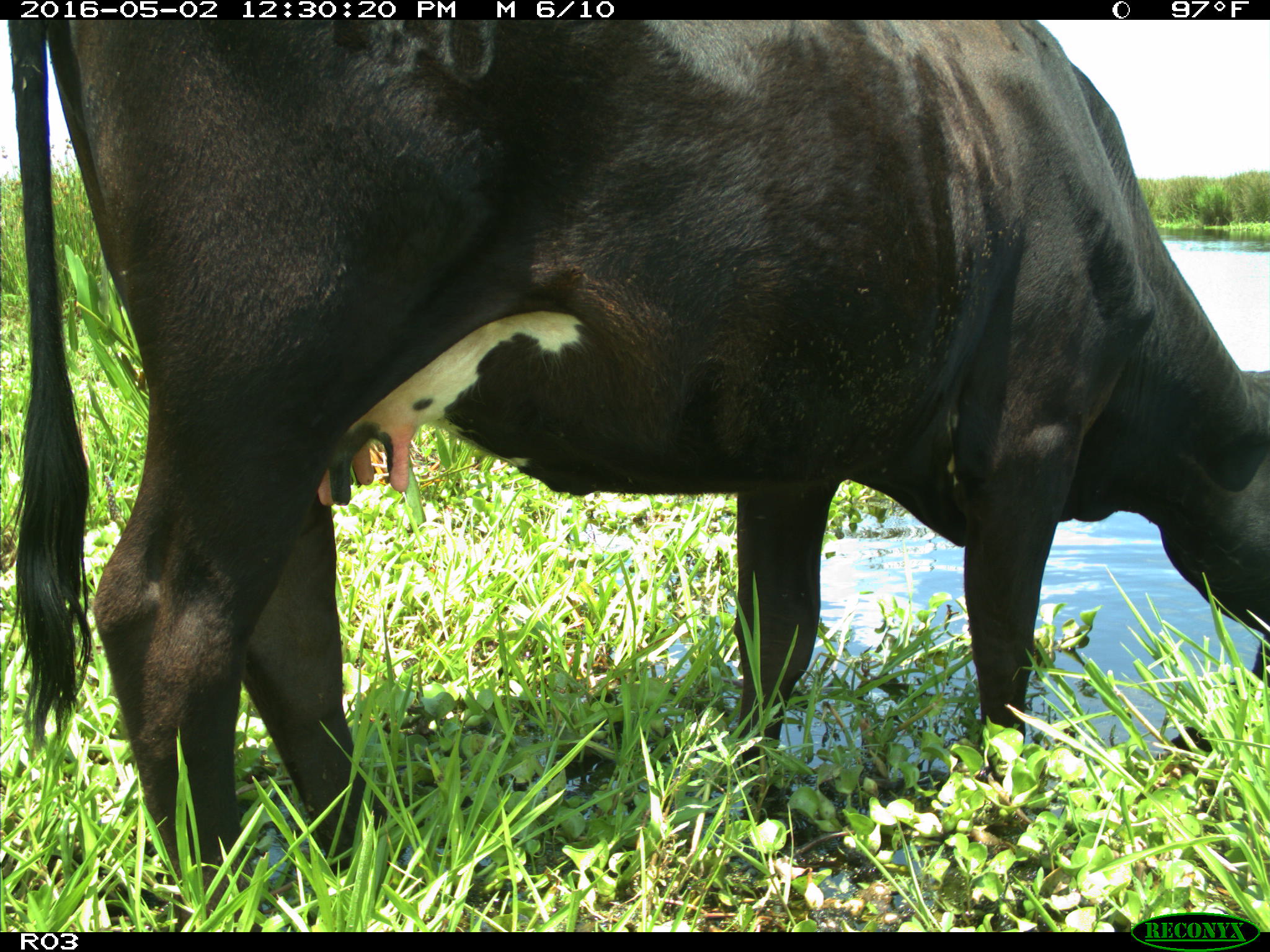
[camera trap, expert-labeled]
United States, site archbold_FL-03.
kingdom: Animalia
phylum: Chordata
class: Mammalia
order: Artiodactyla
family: Bovidae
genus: Bos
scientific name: Bos taurus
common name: domestic cow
Bos taurus (domestic cow).